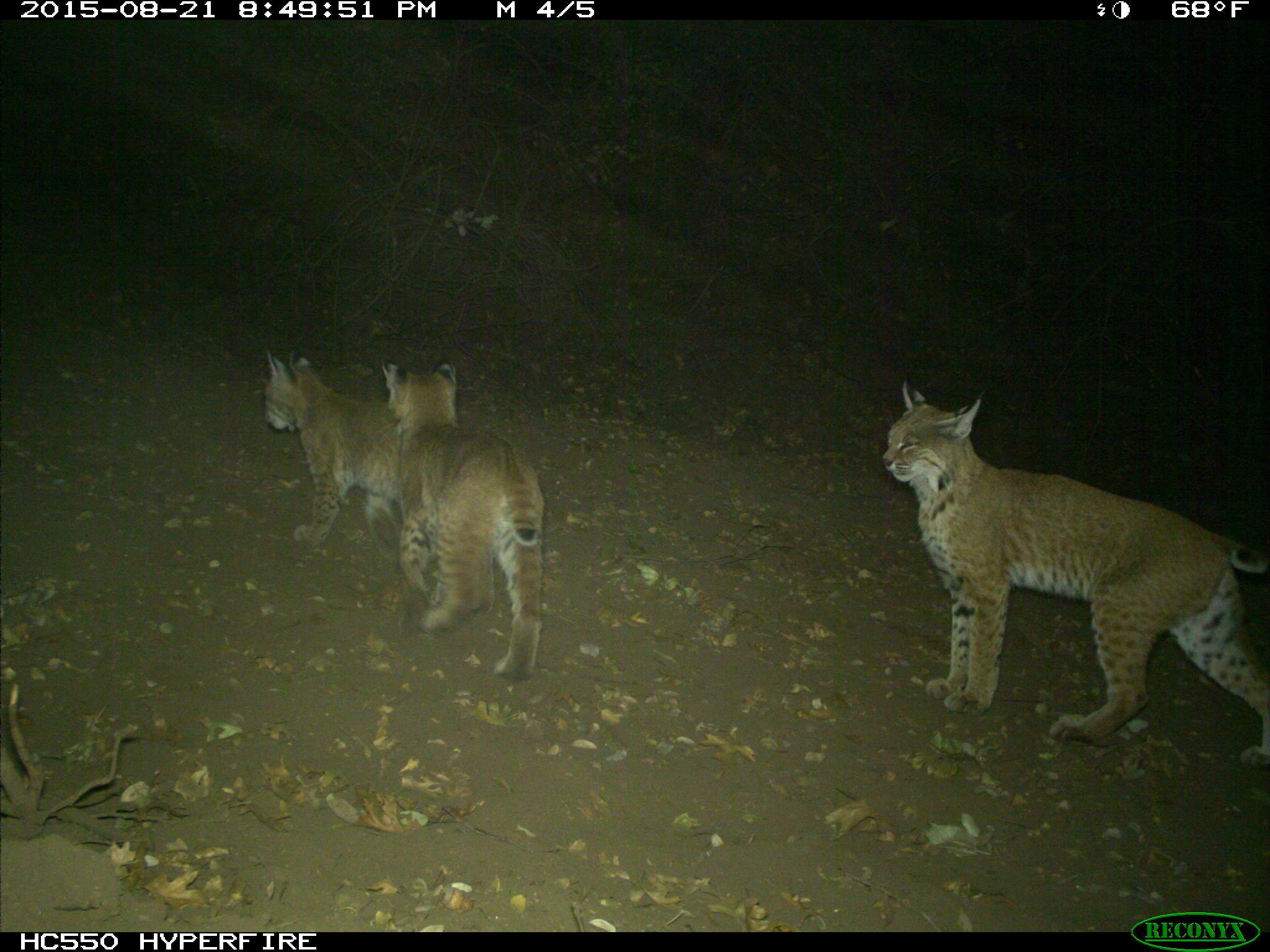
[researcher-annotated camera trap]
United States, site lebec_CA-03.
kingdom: Animalia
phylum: Chordata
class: Mammalia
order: Carnivora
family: Felidae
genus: Lynx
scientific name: Lynx rufus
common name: bobcat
Lynx rufus (bobcat).